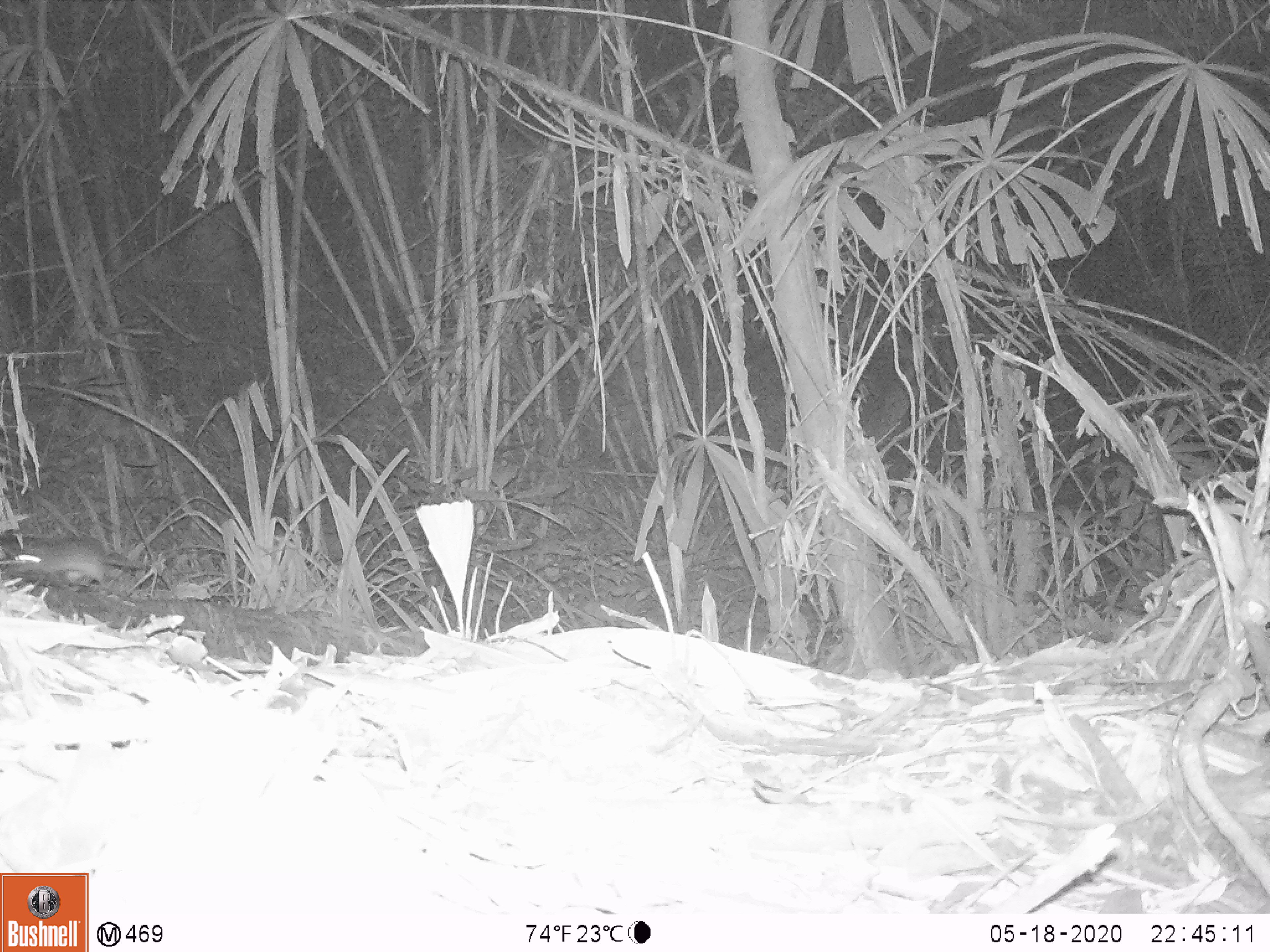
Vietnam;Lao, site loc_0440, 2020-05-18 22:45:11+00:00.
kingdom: Animalia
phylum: Chordata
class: Mammalia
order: Rodentia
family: Muridae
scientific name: Muridae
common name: old-world mice and rats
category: unidentified murid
Unidentified murid (old-world mice and rats) (Muridae). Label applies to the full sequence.